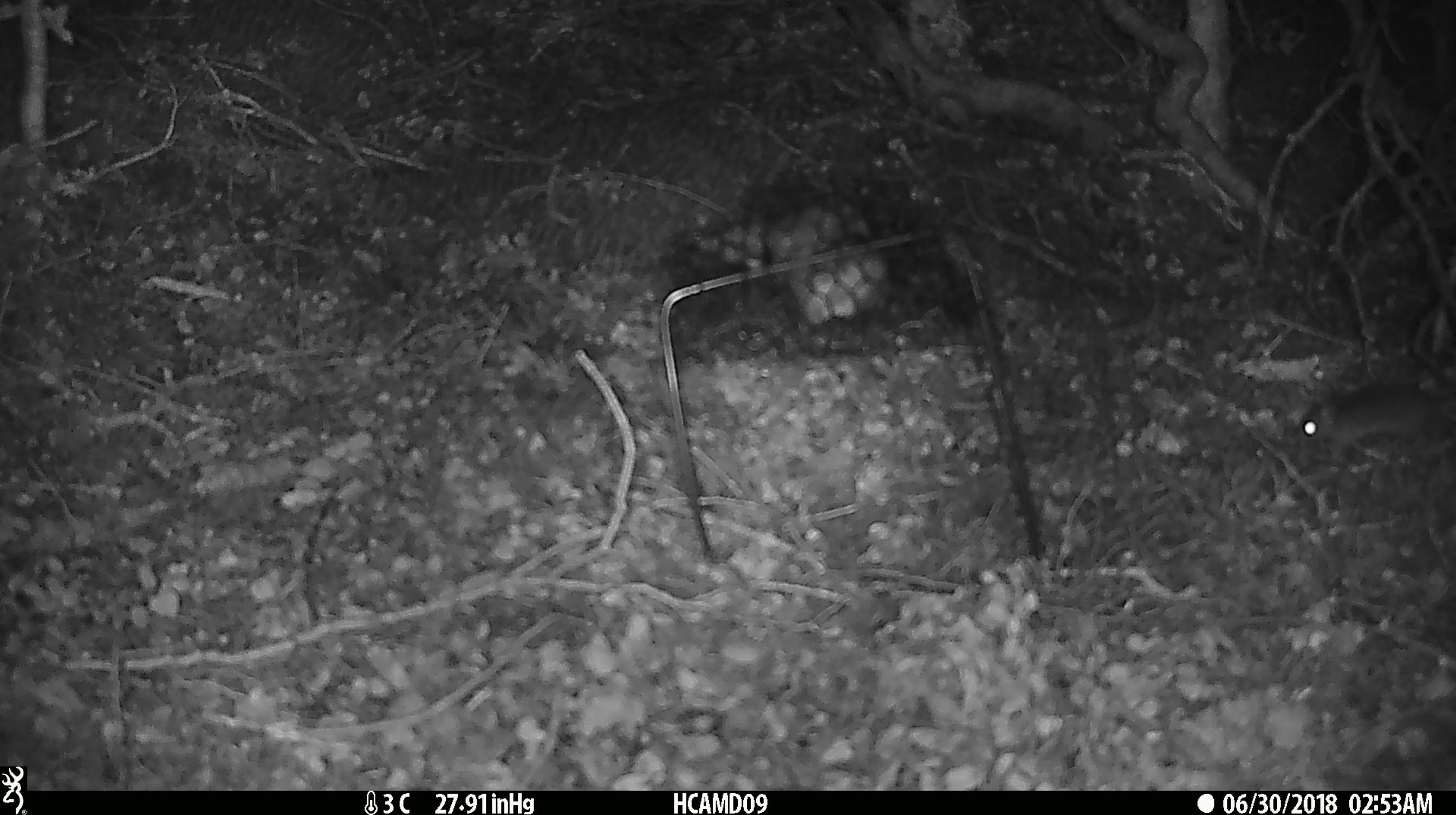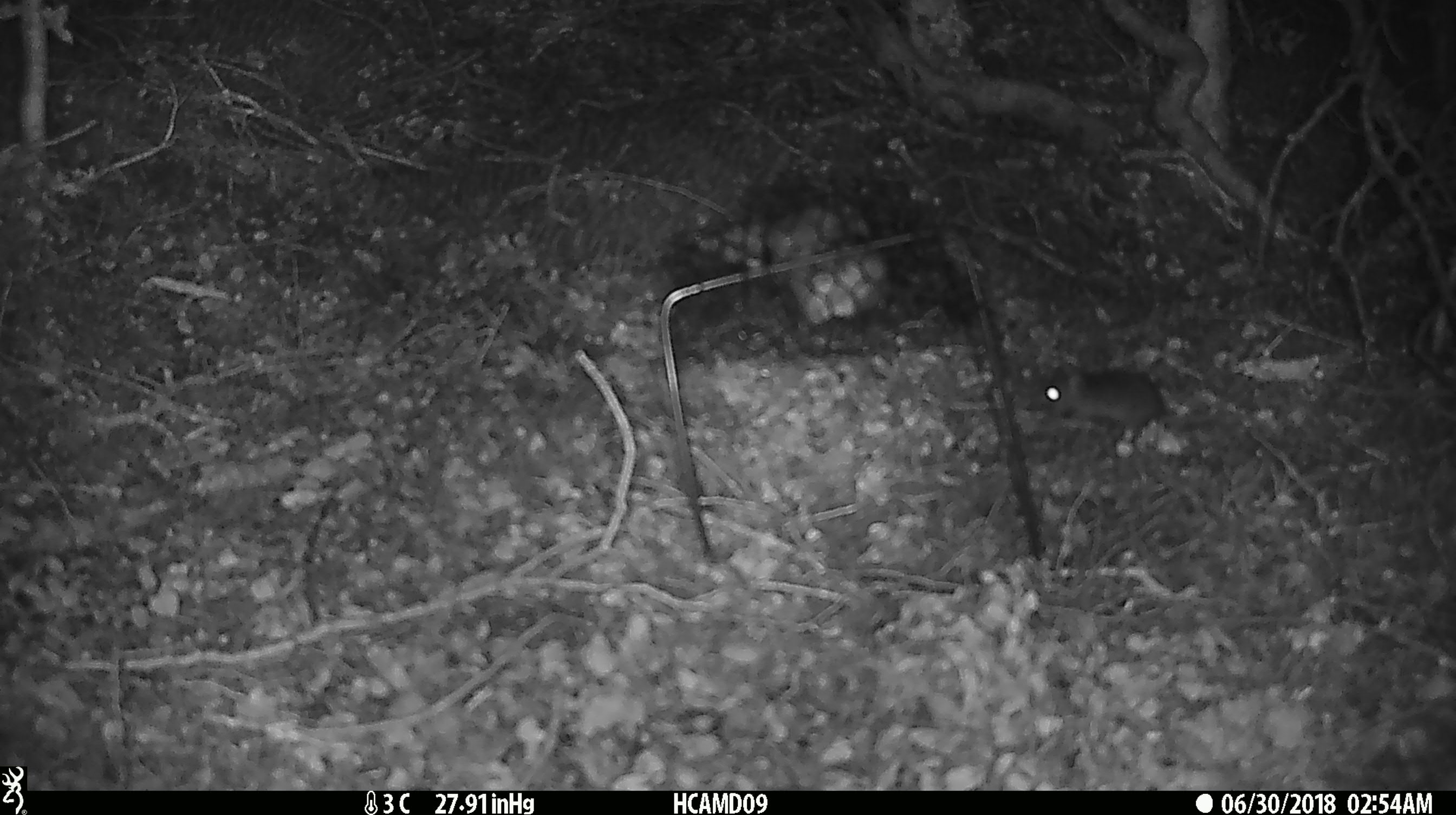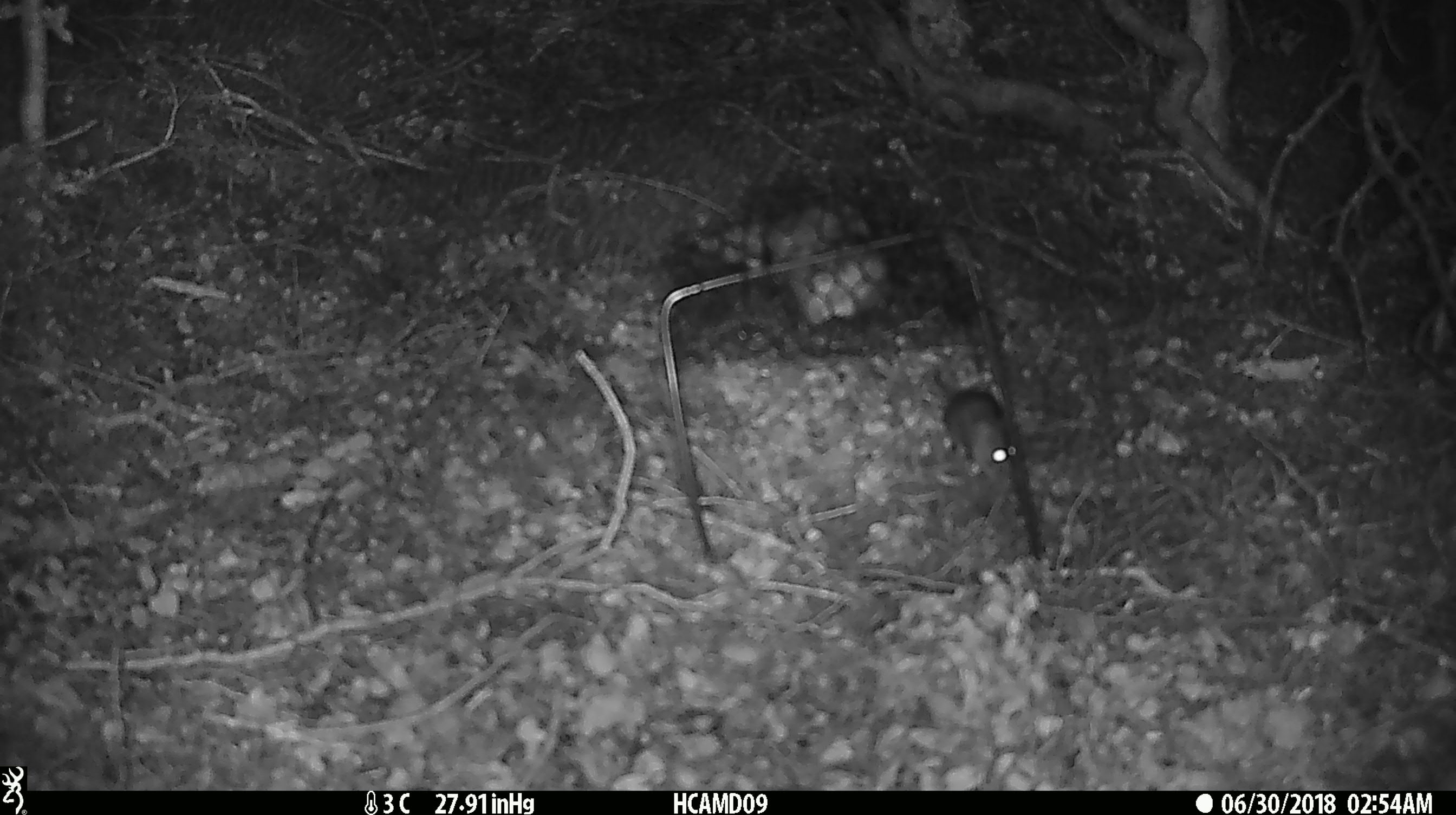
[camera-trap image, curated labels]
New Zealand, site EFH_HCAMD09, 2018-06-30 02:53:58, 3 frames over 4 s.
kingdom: Animalia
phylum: Chordata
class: Mammalia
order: Rodentia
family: Muridae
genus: Mus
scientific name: Mus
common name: mouse